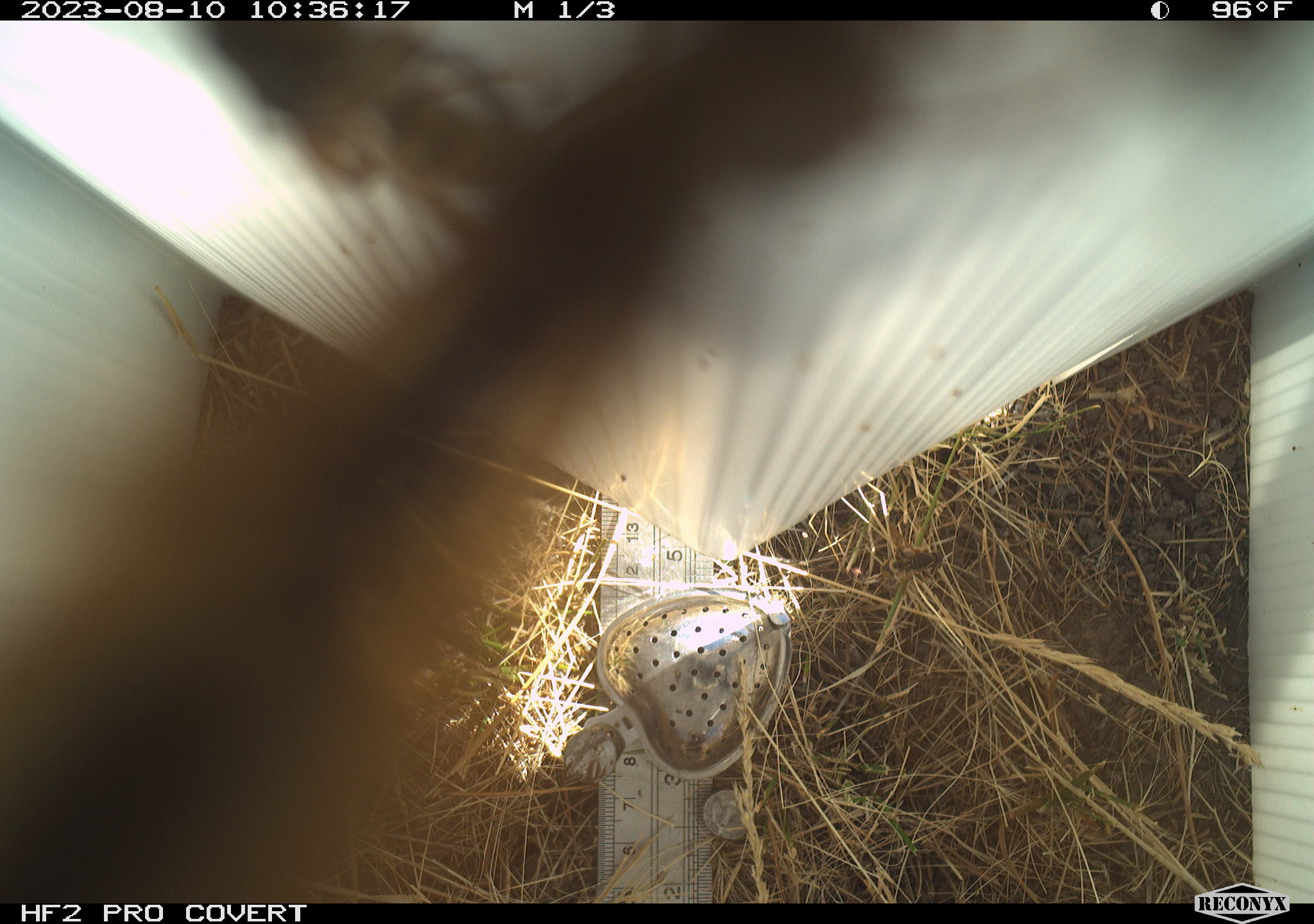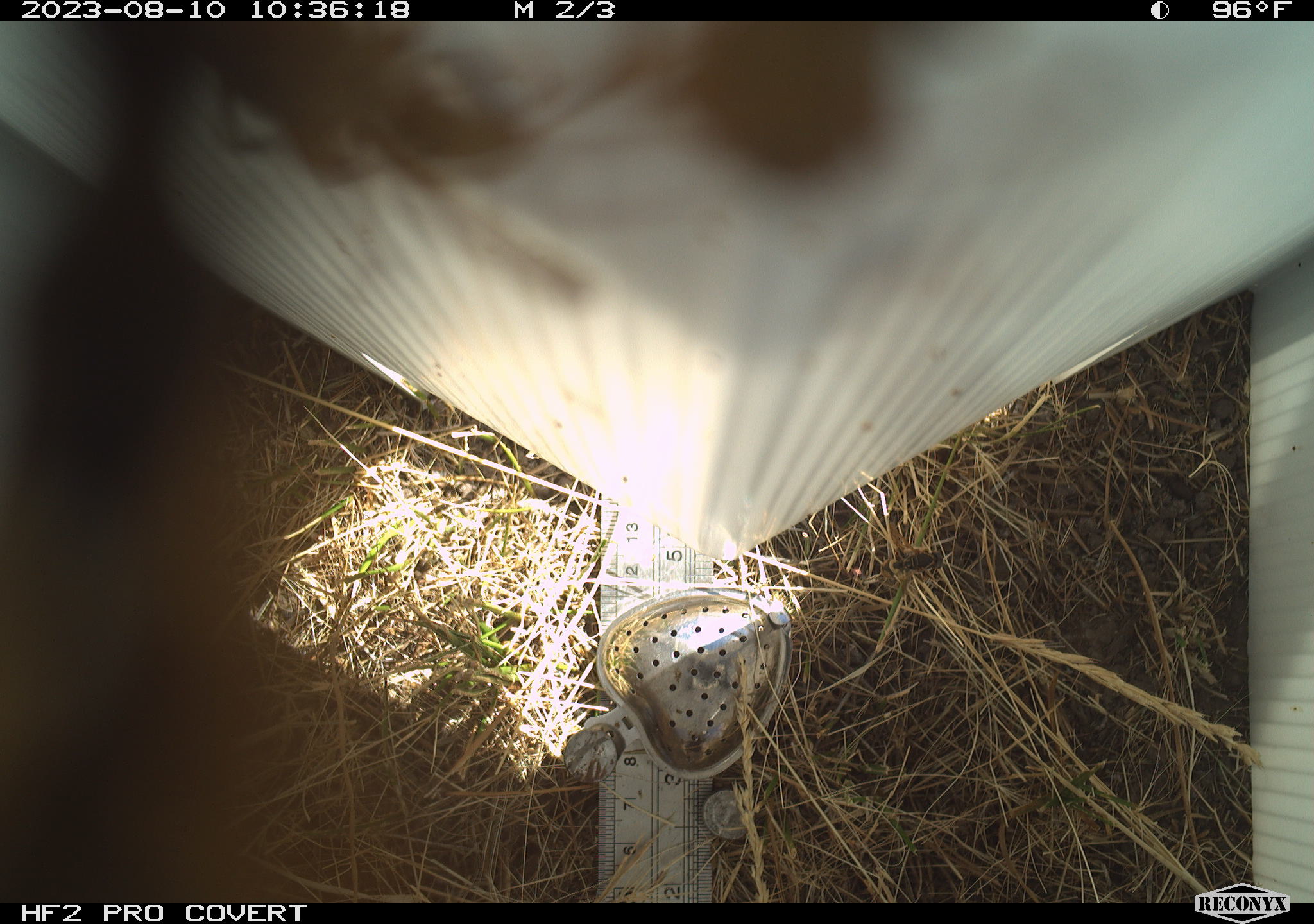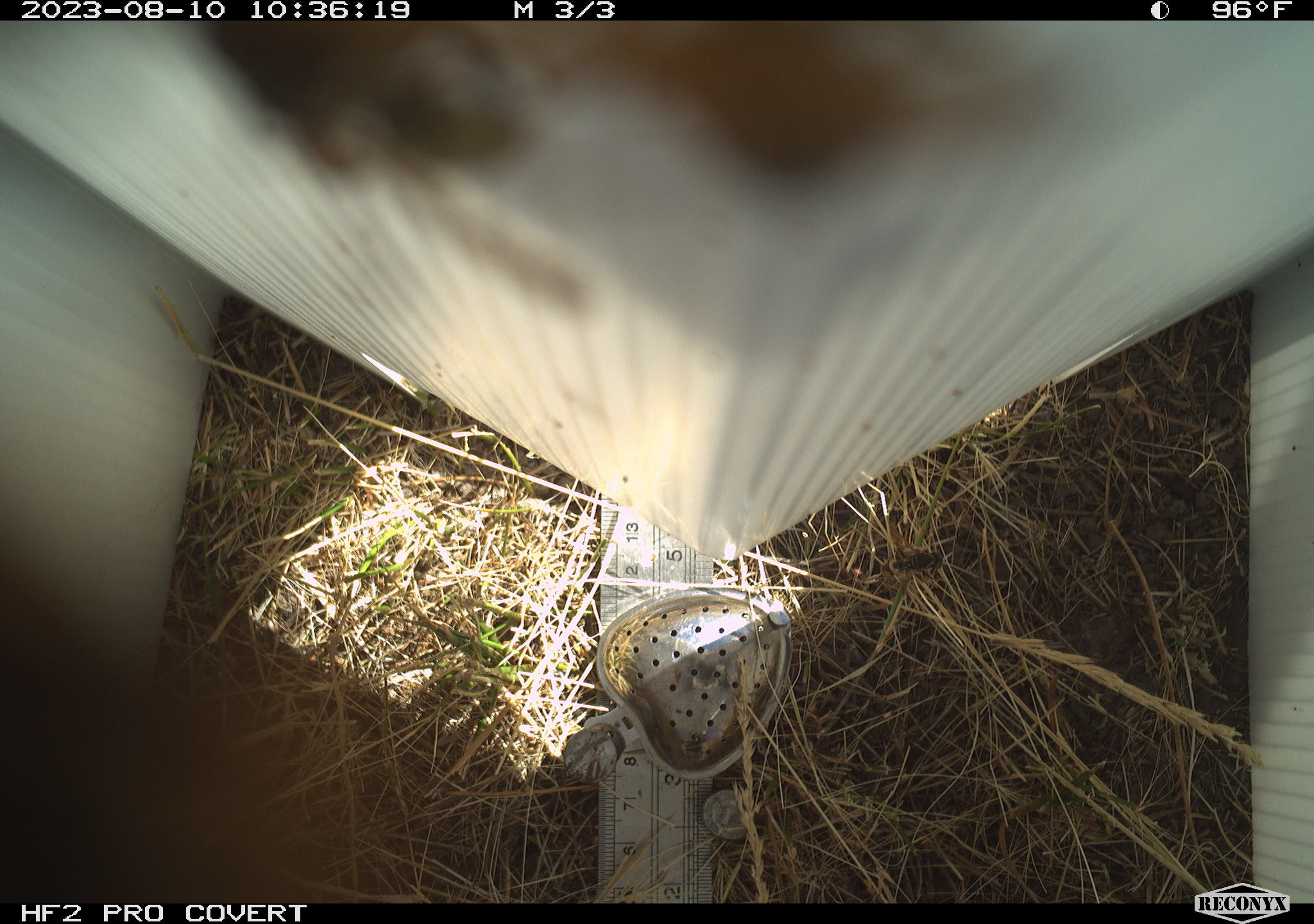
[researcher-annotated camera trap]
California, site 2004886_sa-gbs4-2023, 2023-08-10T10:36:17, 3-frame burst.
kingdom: Animalia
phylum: Arthropoda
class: Insecta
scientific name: Insecta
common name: insect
Insect (Insecta).